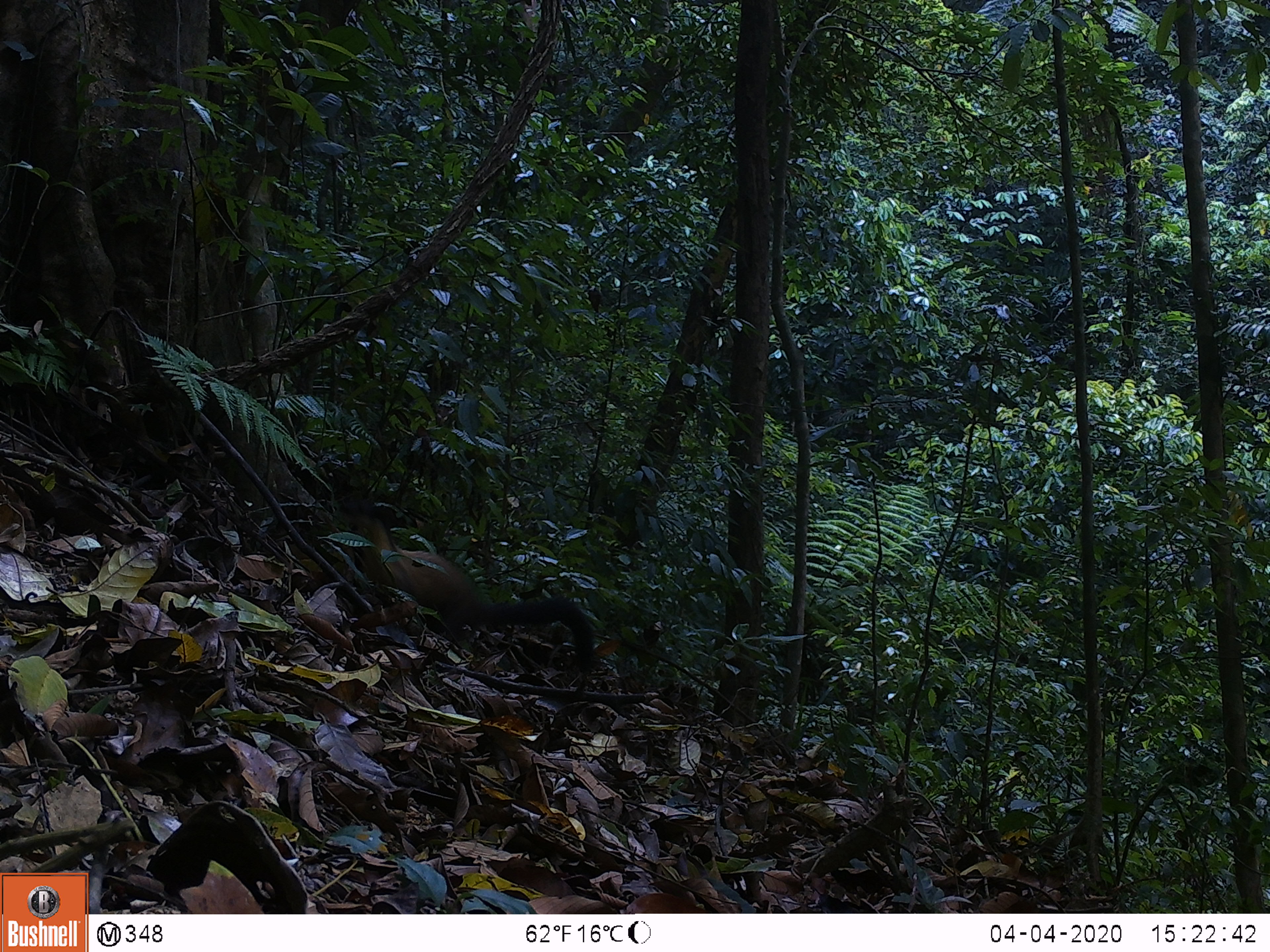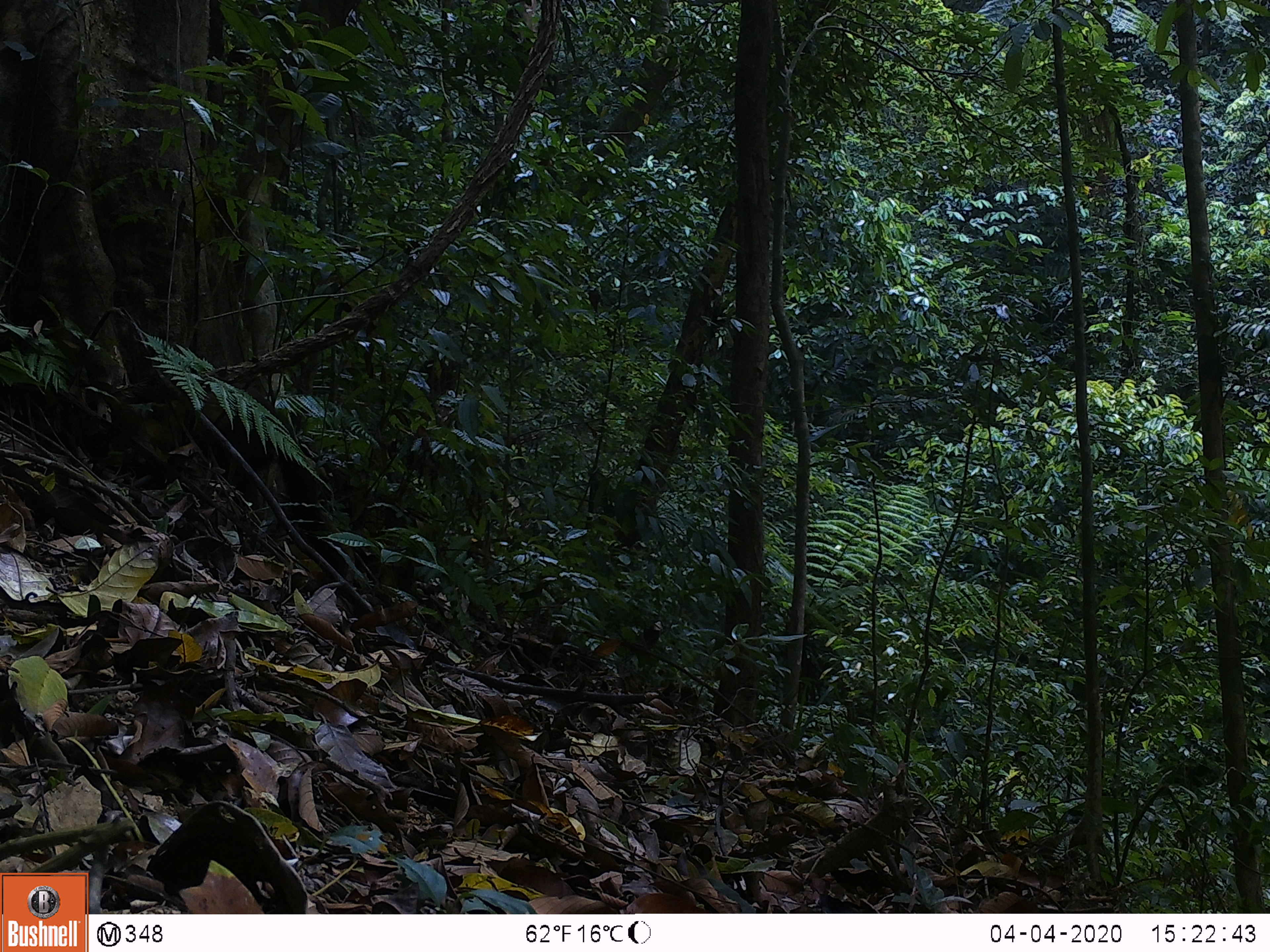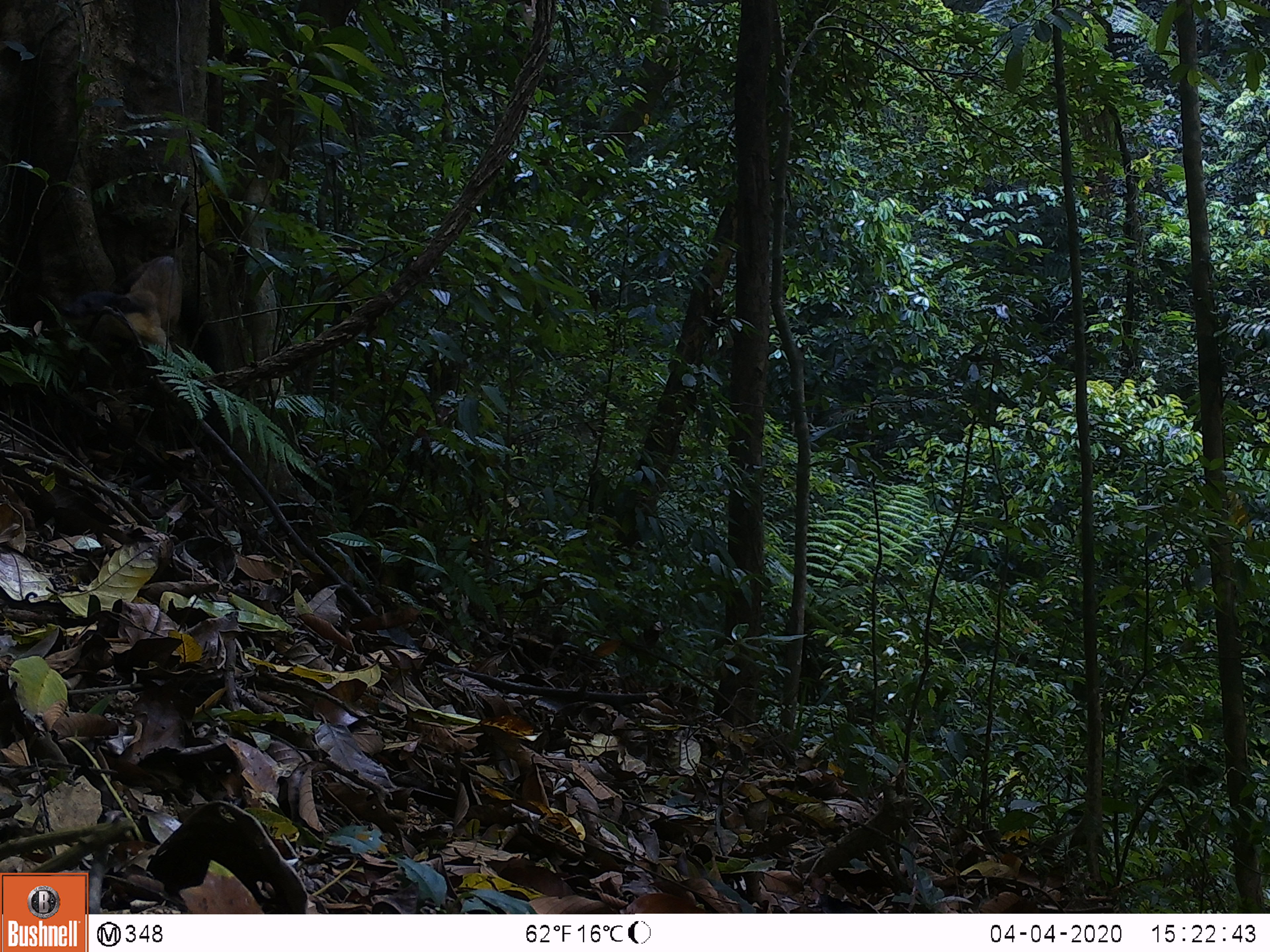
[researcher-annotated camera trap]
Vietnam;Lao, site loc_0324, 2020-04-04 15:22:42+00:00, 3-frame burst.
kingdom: Animalia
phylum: Chordata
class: Mammalia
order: Carnivora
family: Mustelidae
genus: Martes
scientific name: Martes flavigula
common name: yellow-throated marten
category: yellow throated marten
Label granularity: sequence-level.